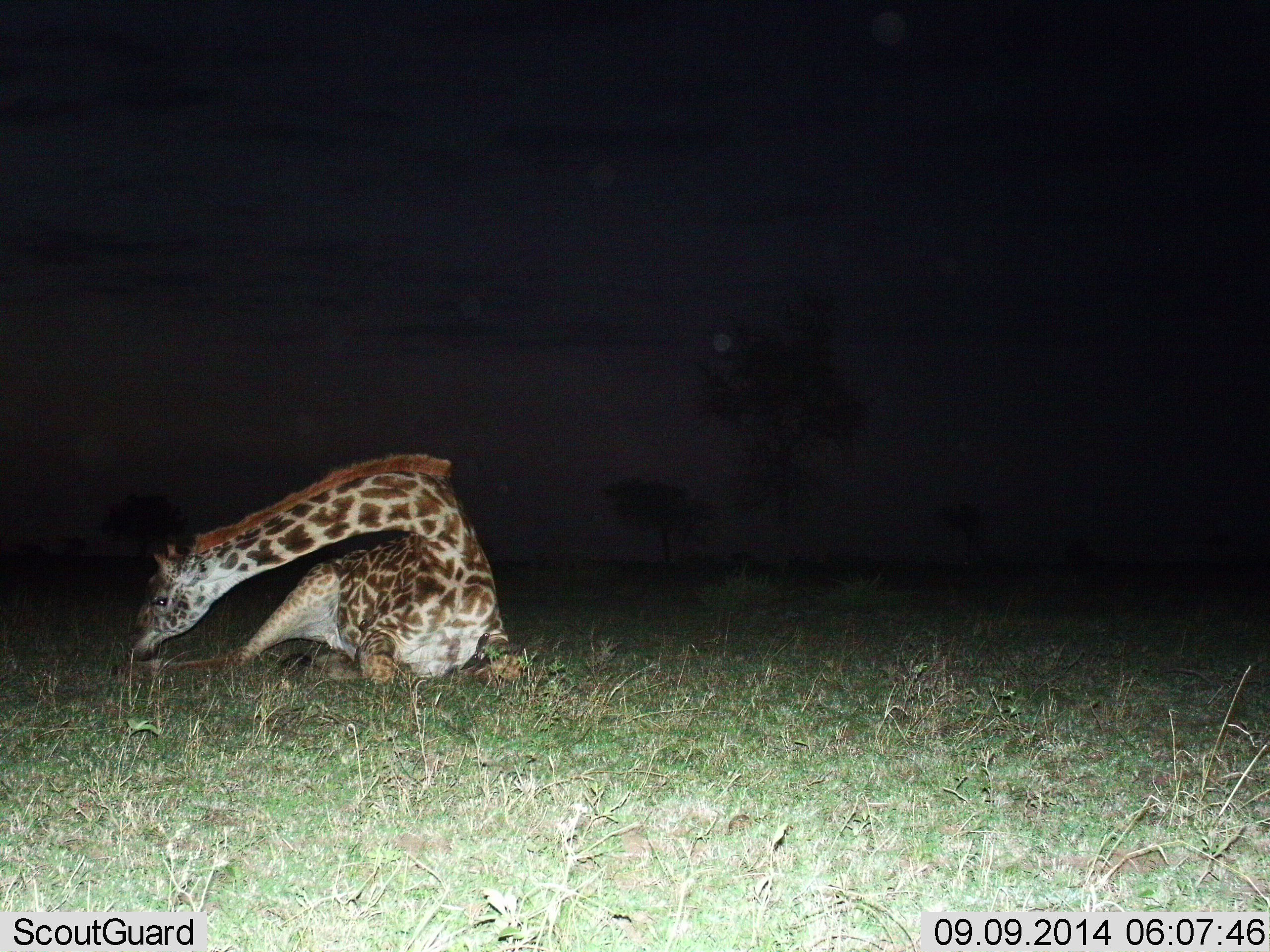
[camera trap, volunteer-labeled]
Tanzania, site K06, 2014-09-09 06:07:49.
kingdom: Animalia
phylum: Chordata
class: Mammalia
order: Artiodactyla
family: Giraffidae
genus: Giraffa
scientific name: Giraffa camelopardalis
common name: giraffe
Giraffe (Giraffa camelopardalis), count 1. Behavior (volunteer vote fractions): standing 0%, resting 100%, moving 0%, interacting 0%. Young present (vote fraction): 0%. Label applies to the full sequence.